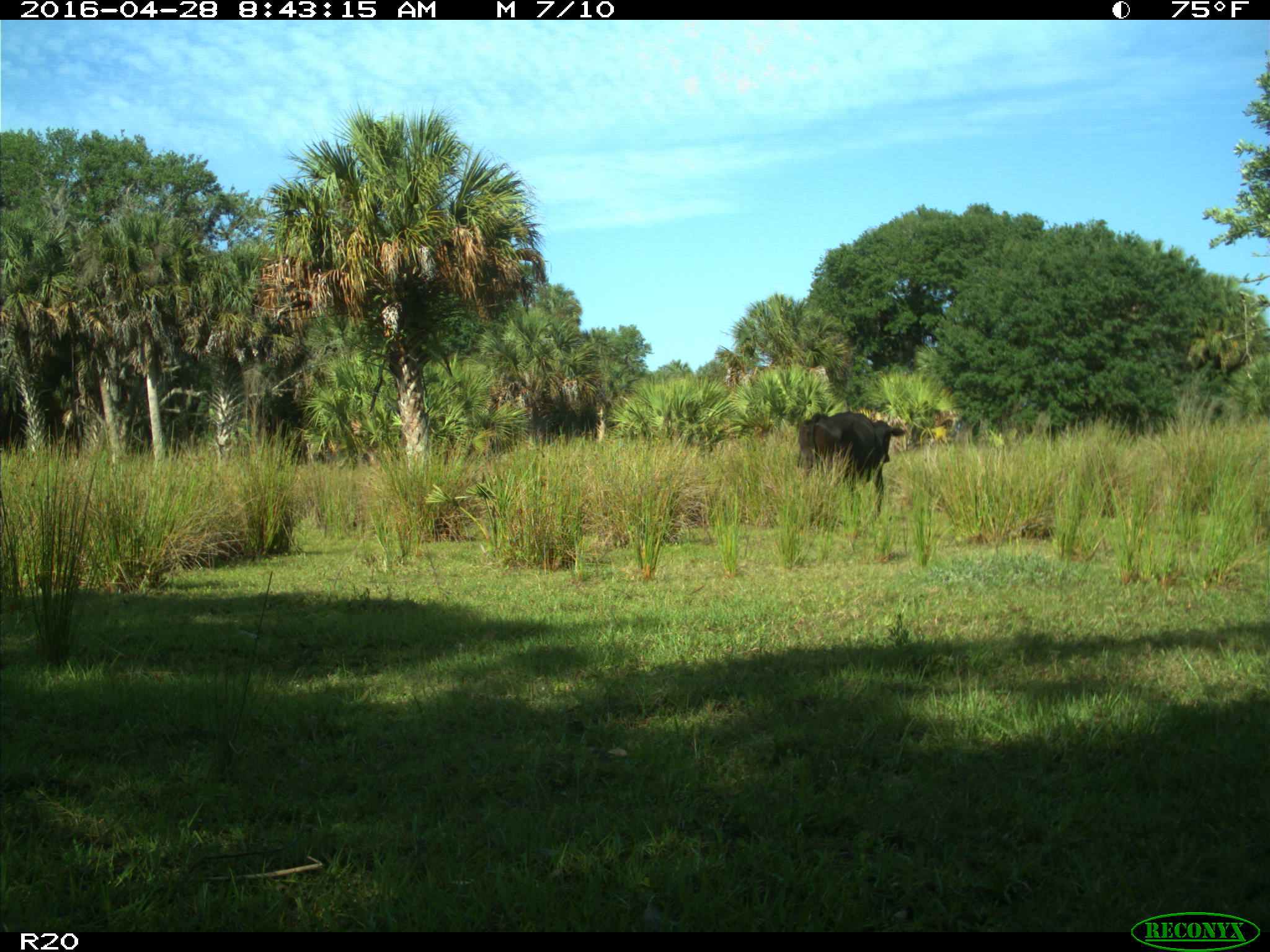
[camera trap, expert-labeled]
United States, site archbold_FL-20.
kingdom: Animalia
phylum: Chordata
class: Mammalia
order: Artiodactyla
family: Bovidae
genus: Bos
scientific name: Bos taurus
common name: domestic cow